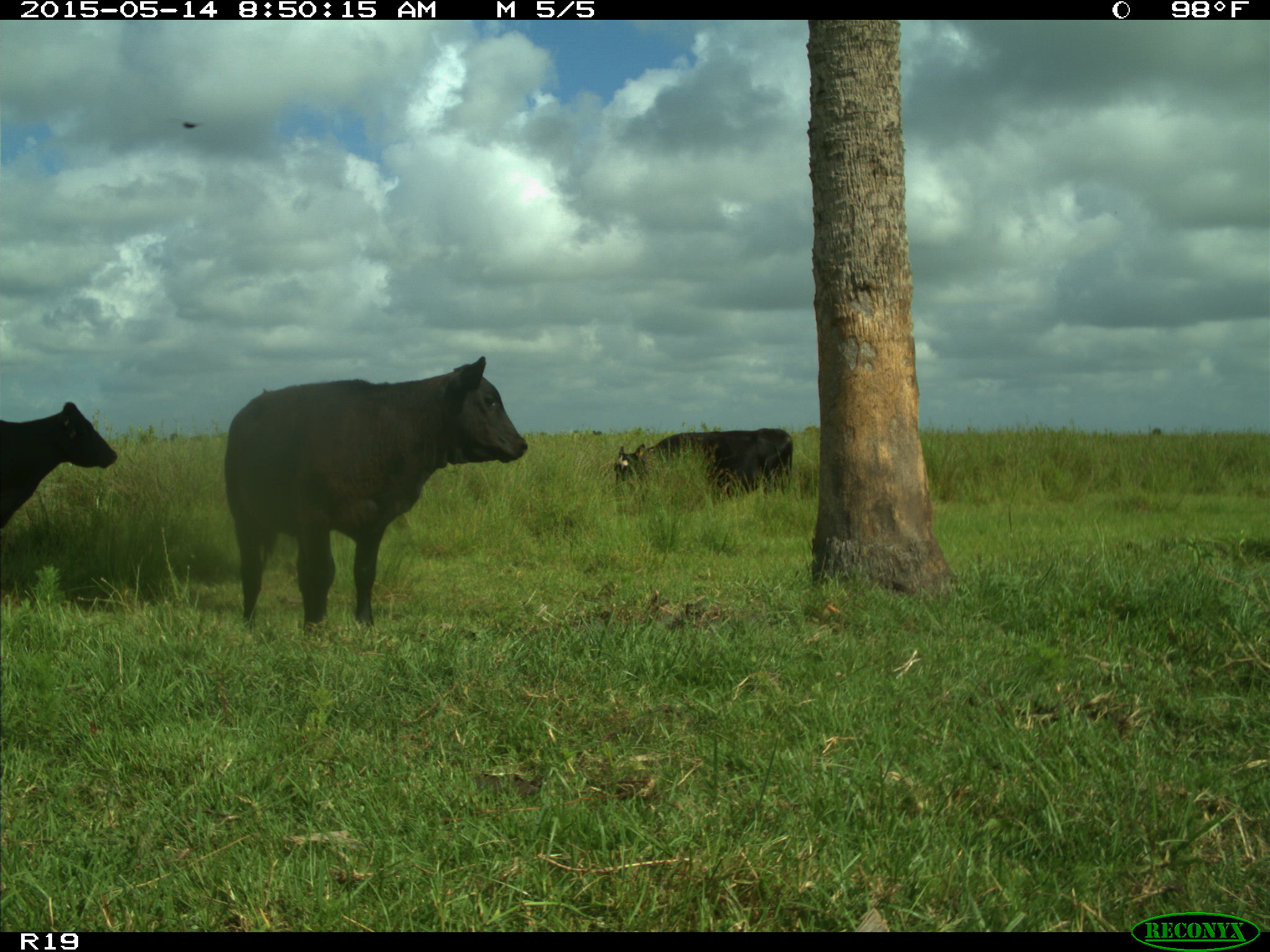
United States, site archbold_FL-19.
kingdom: Animalia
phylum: Chordata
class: Mammalia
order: Artiodactyla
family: Bovidae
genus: Bos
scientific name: Bos taurus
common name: domestic cow